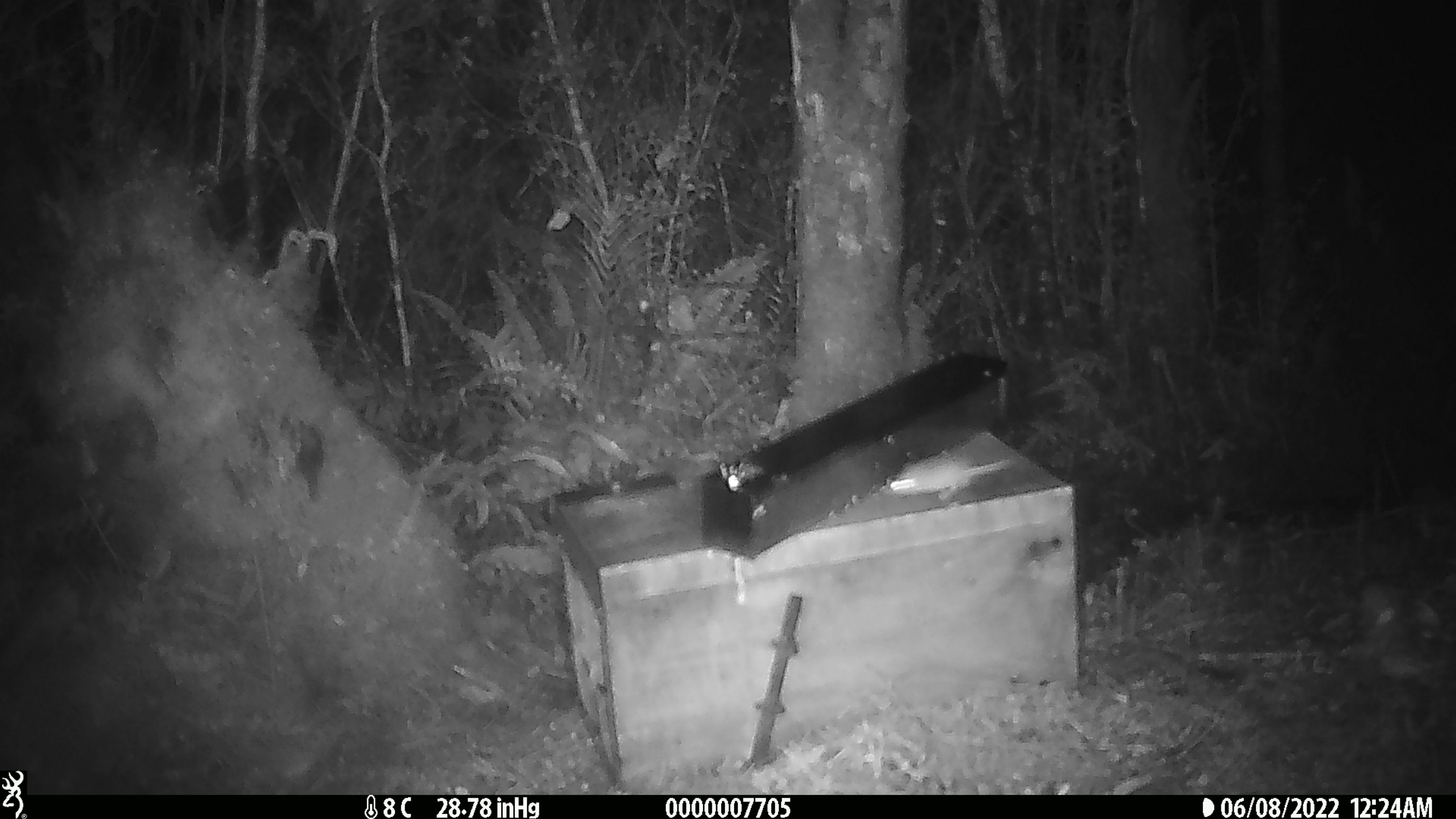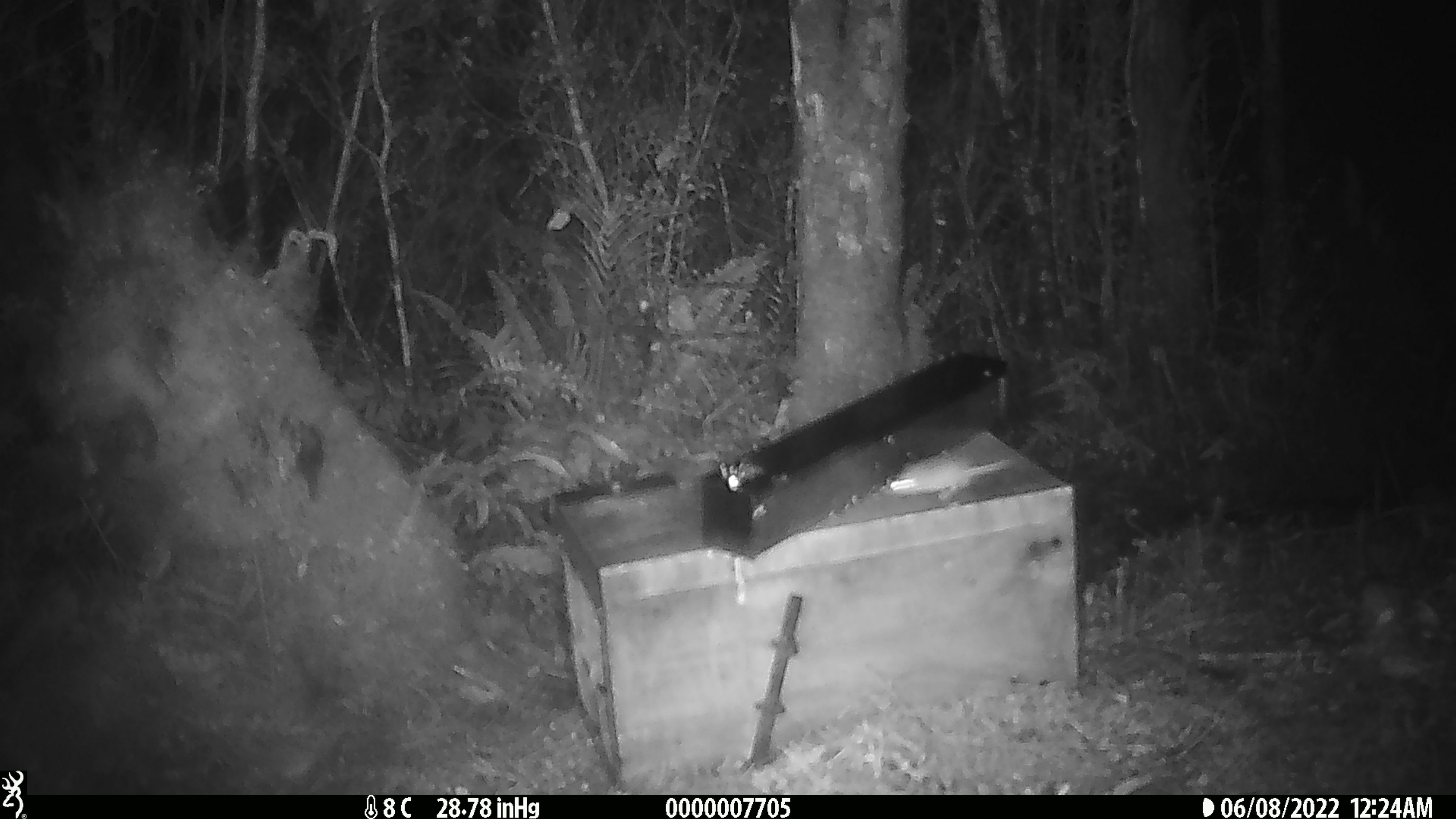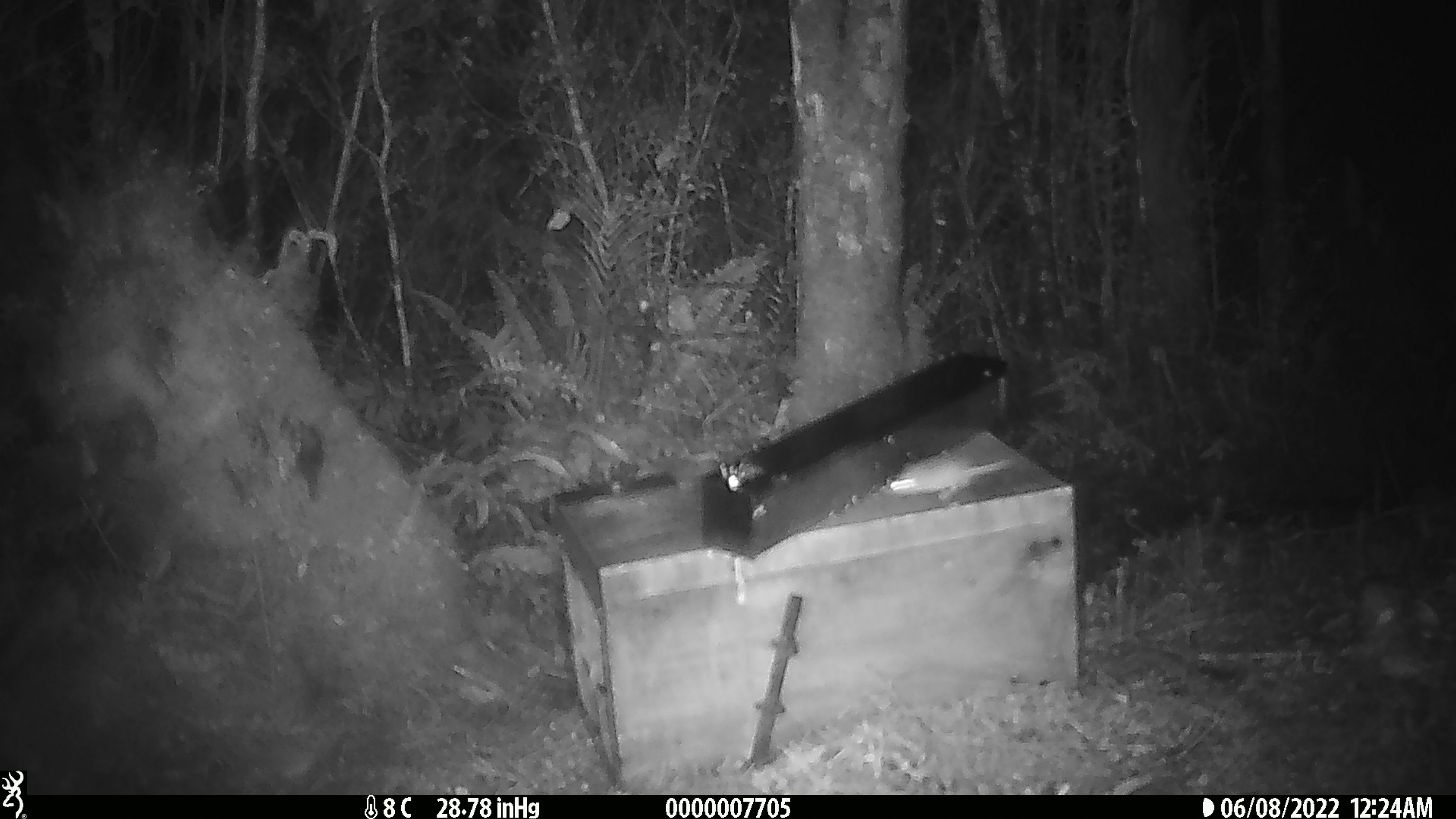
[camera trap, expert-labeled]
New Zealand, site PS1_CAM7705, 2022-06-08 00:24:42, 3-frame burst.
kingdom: Animalia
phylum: Chordata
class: Mammalia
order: Rodentia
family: Muridae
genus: Mus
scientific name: Mus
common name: mouse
Mouse (Mus).